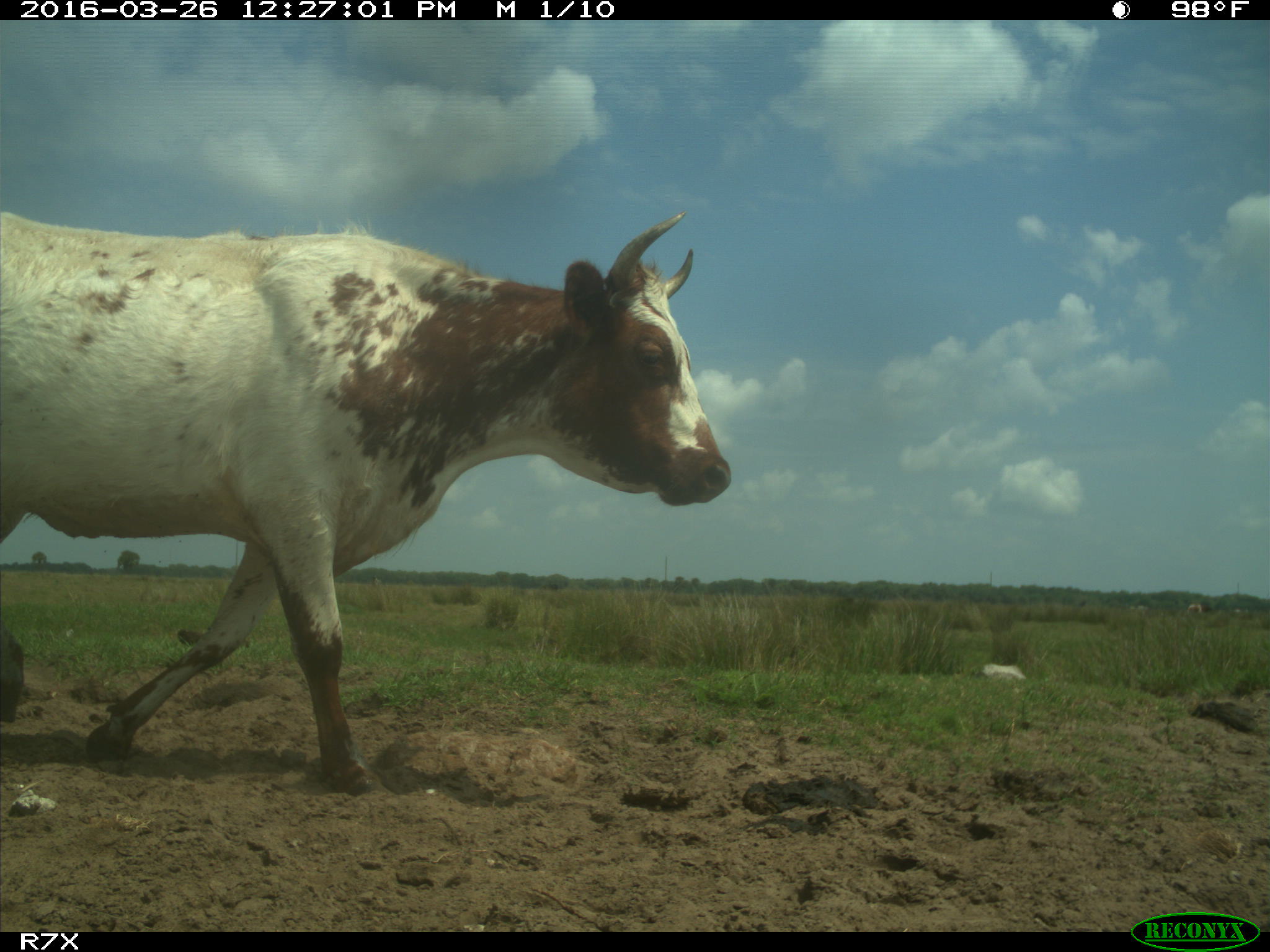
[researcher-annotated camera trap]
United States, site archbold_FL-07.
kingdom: Animalia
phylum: Chordata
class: Mammalia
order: Artiodactyla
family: Bovidae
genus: Bos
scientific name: Bos taurus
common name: domestic cow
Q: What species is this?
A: Bos taurus (domestic cow).